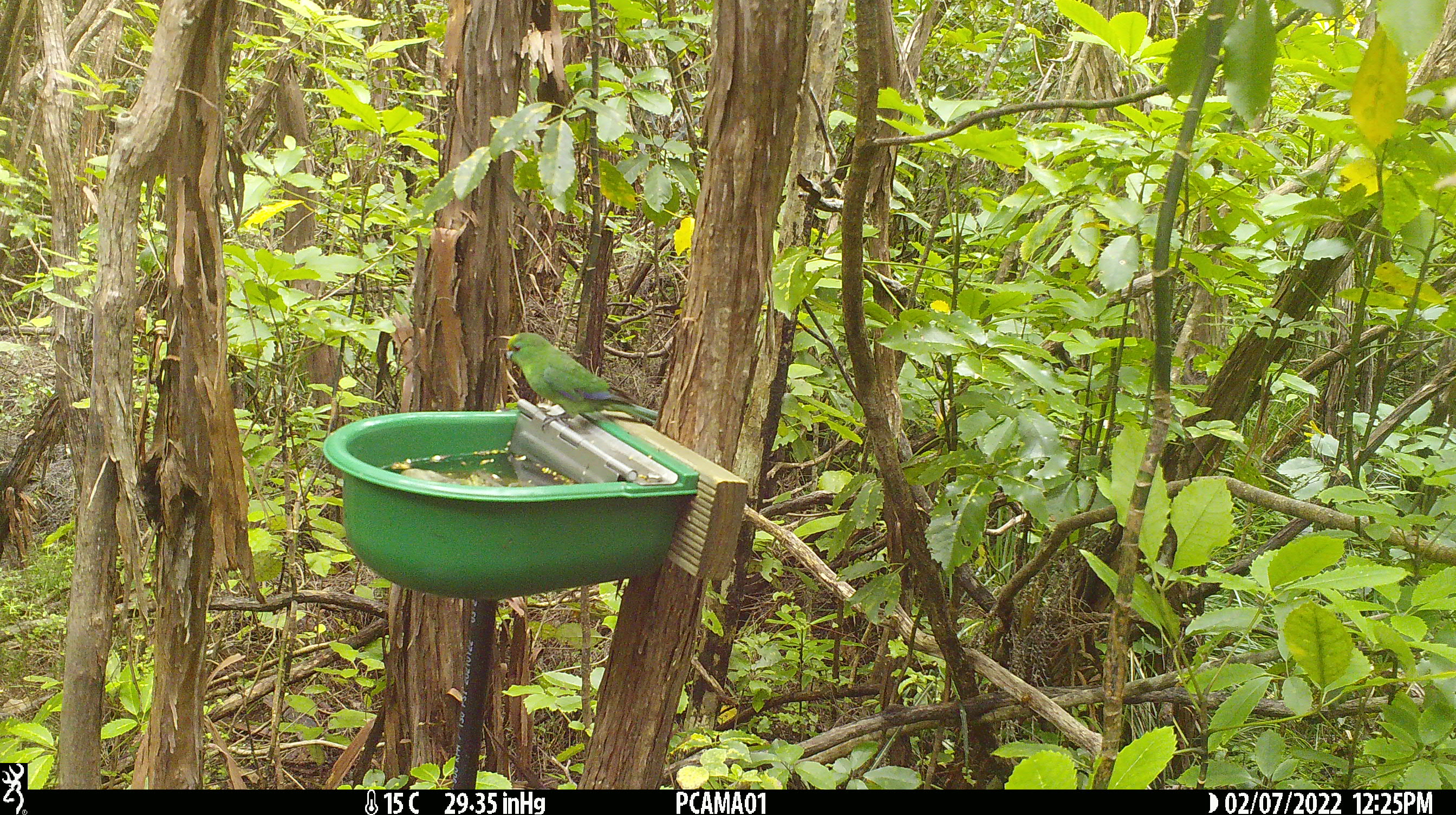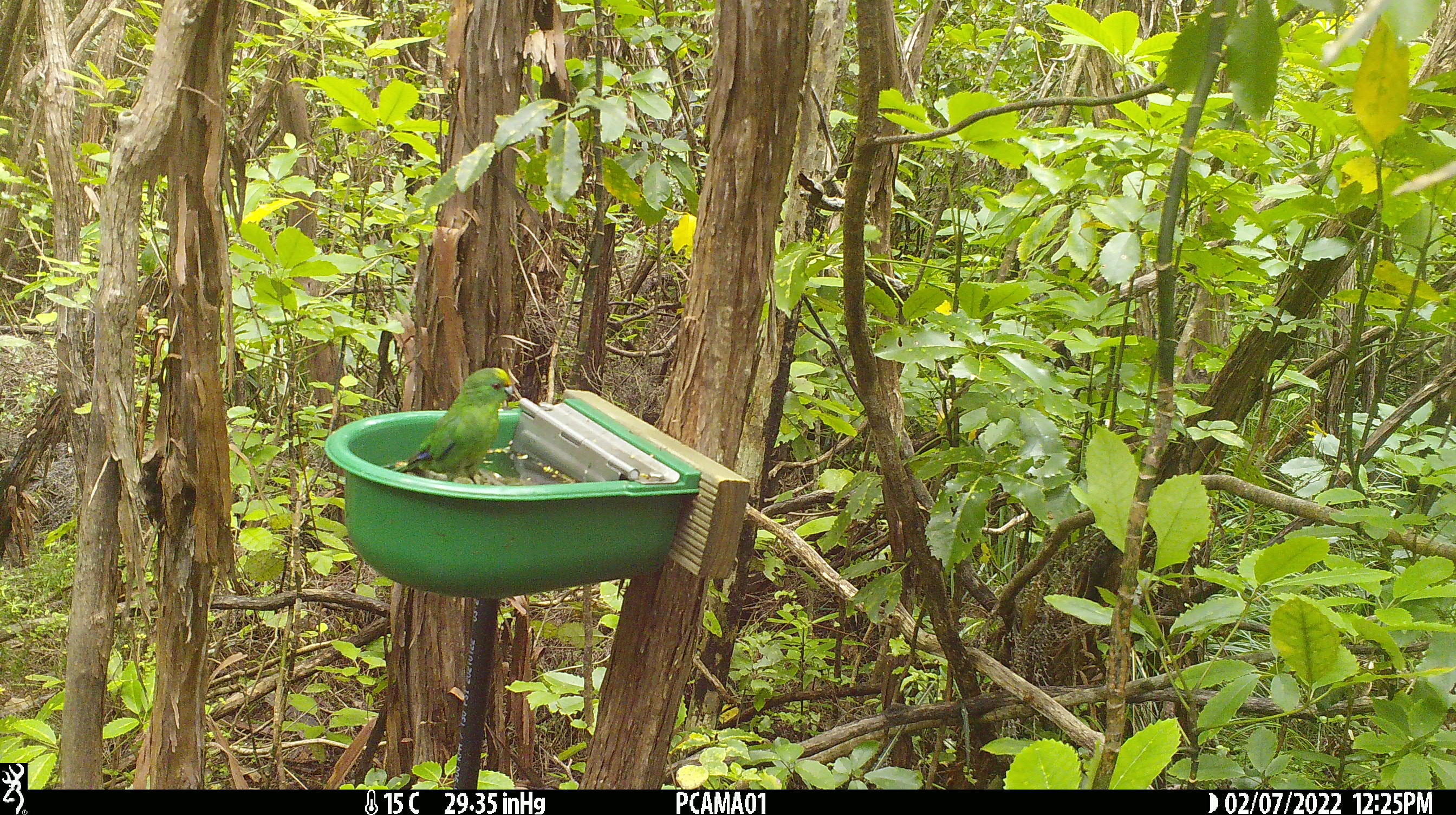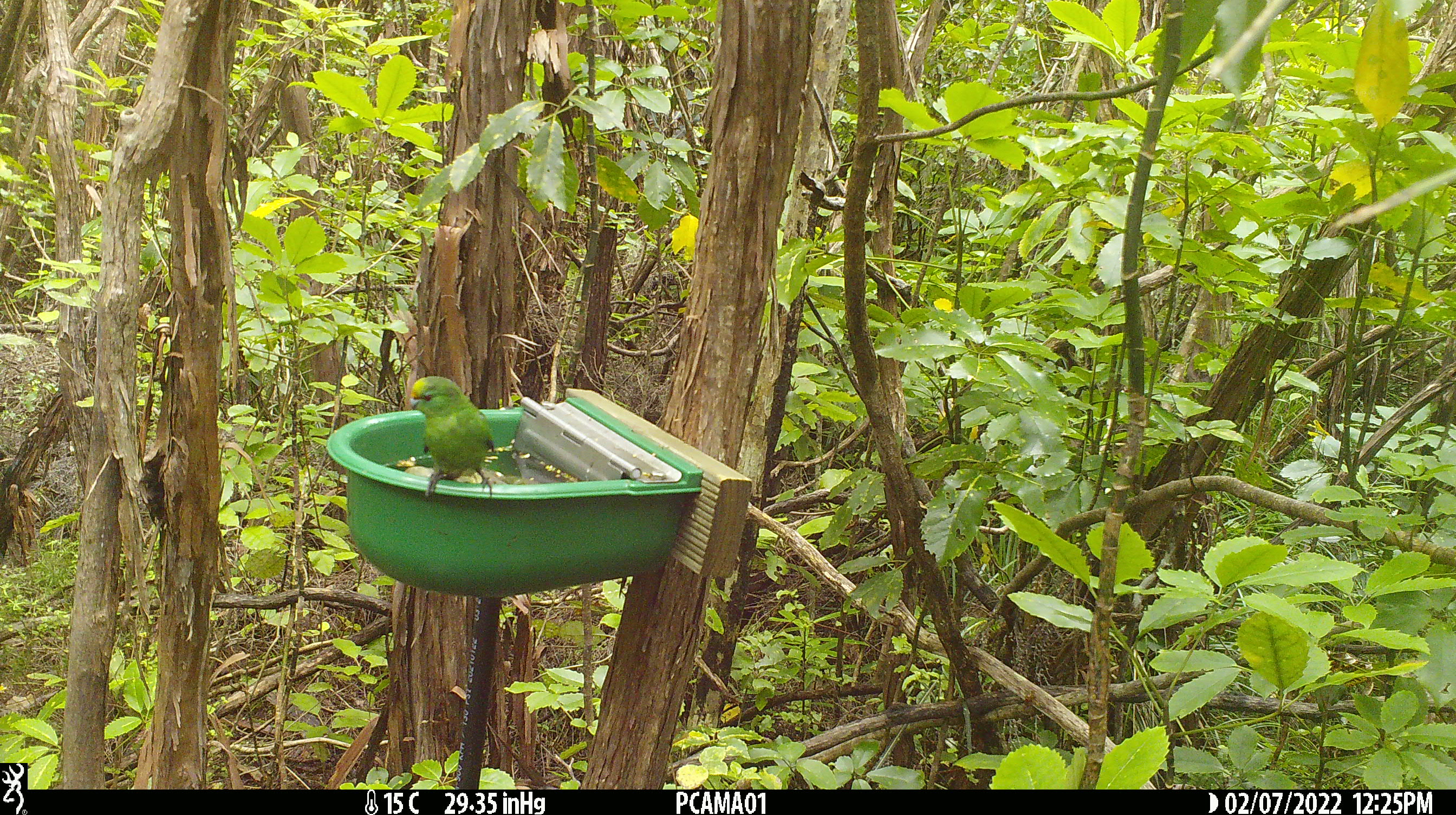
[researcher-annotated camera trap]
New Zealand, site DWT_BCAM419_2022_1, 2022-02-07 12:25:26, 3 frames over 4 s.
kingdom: Animalia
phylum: Chordata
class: Aves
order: Psittaciformes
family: Psittaculidae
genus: Cyanoramphus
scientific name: Cyanoramphus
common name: parakeet